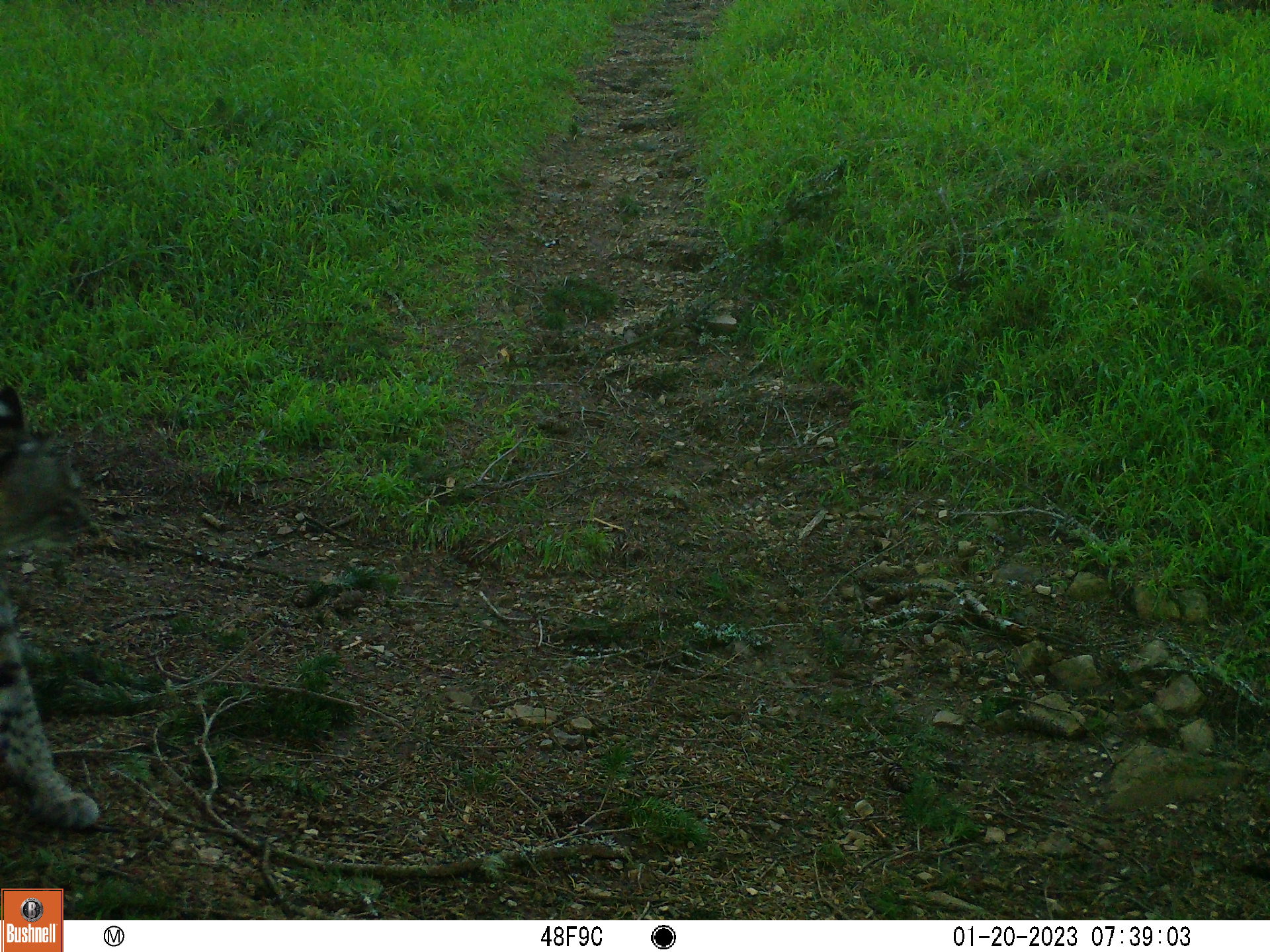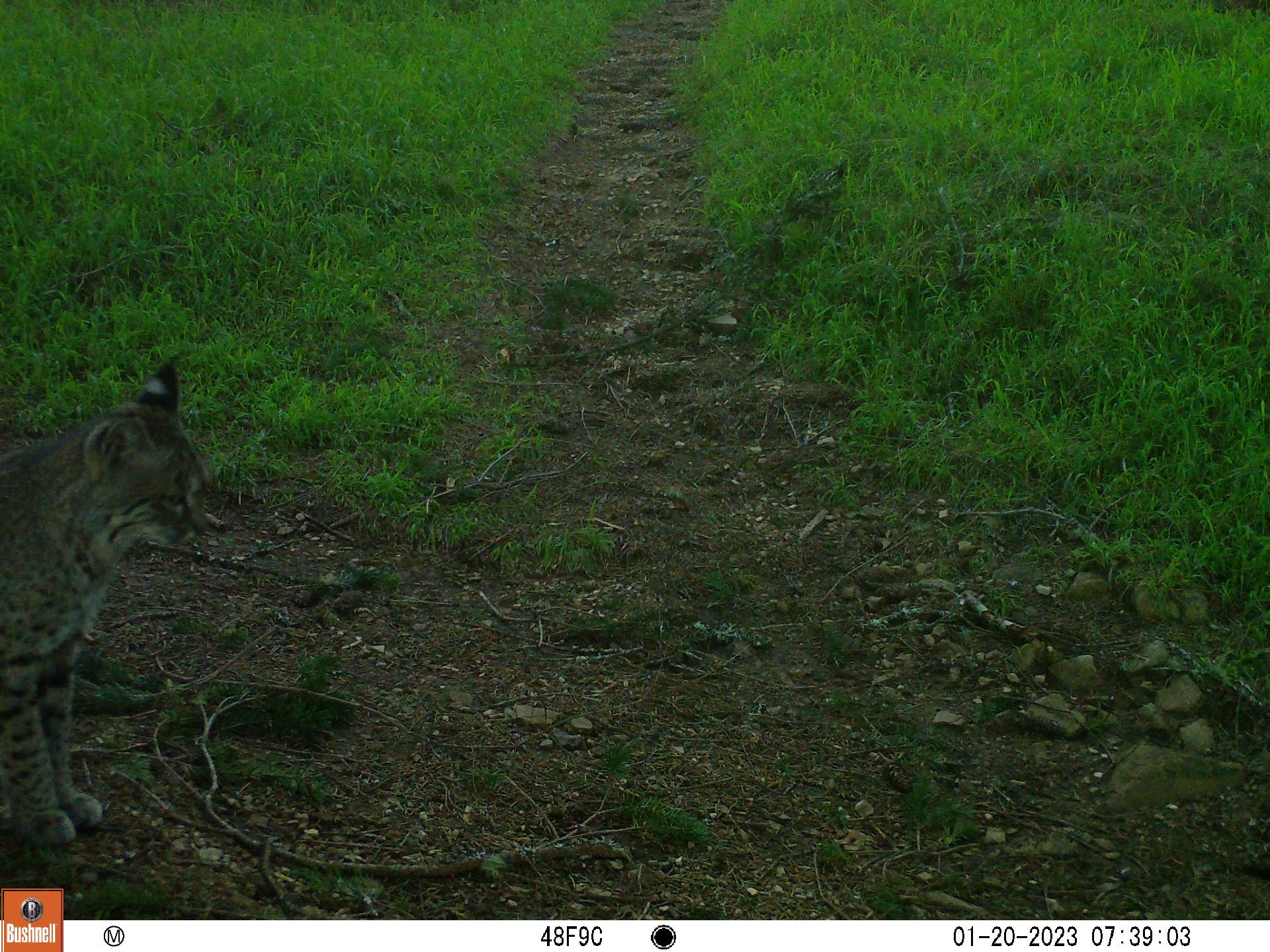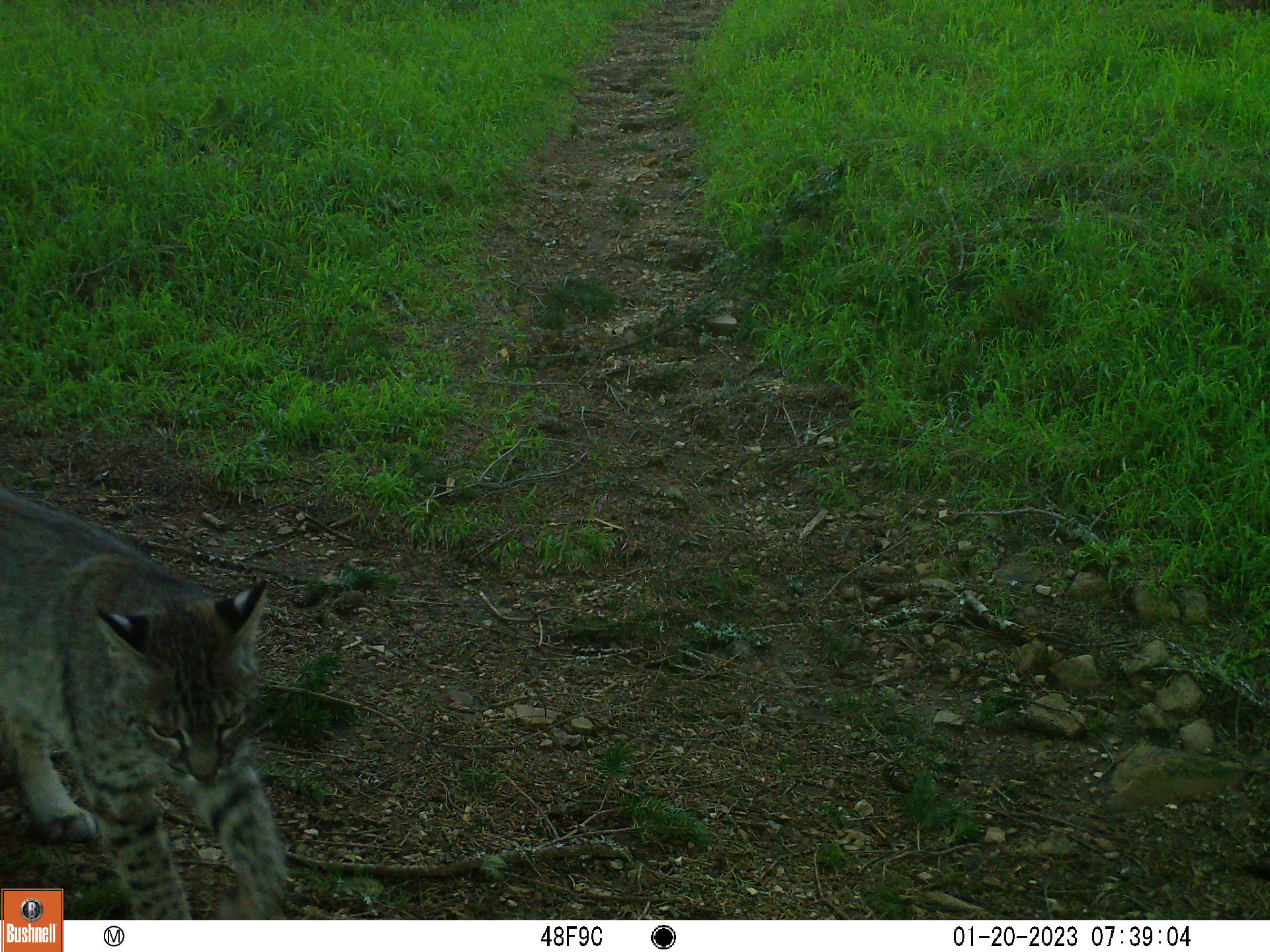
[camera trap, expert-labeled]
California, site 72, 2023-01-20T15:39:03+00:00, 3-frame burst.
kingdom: Animalia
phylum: Chordata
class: Mammalia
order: Carnivora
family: Felidae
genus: Lynx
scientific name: Lynx rufus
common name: bobcat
Bobcat (Lynx rufus).